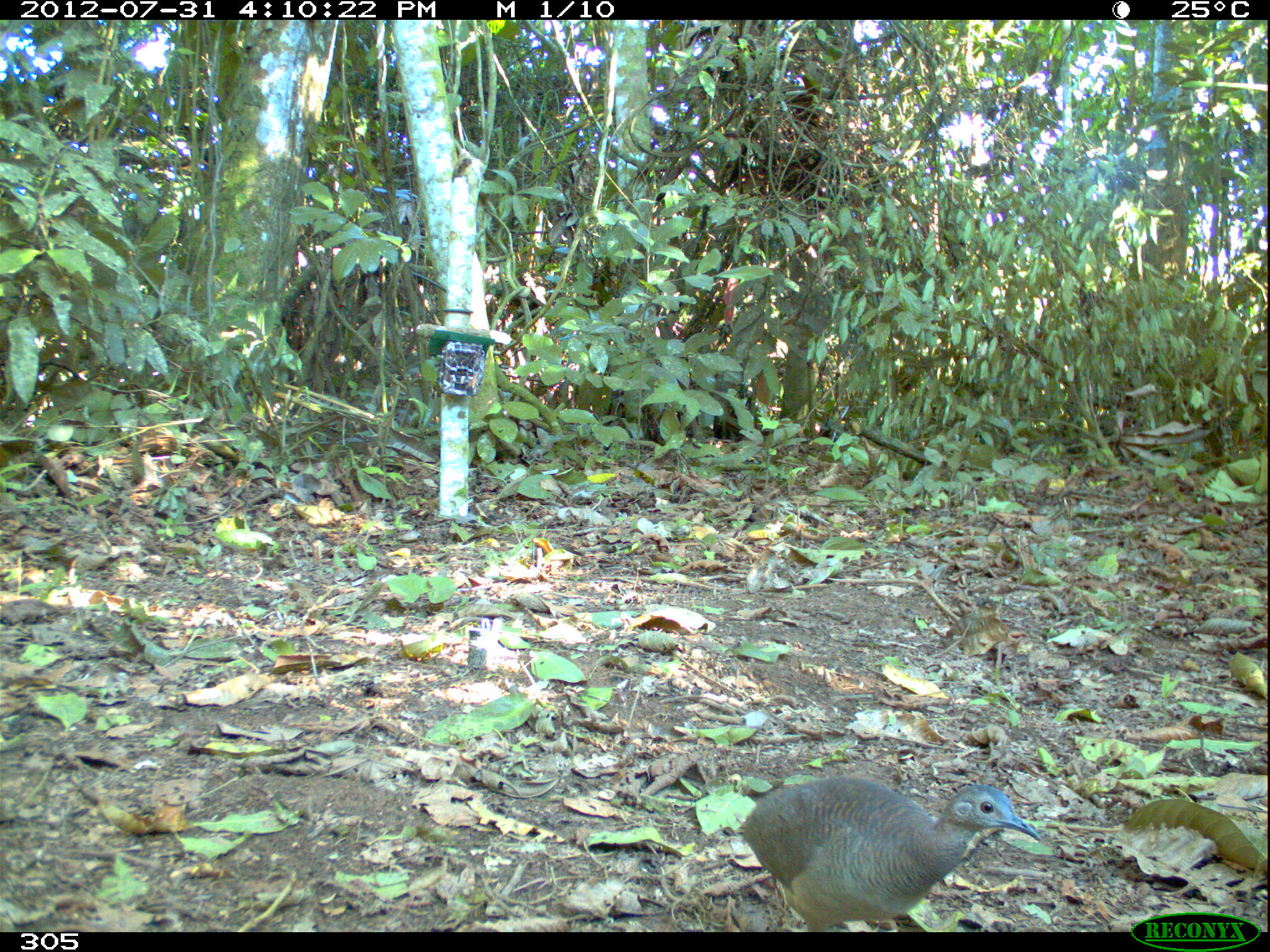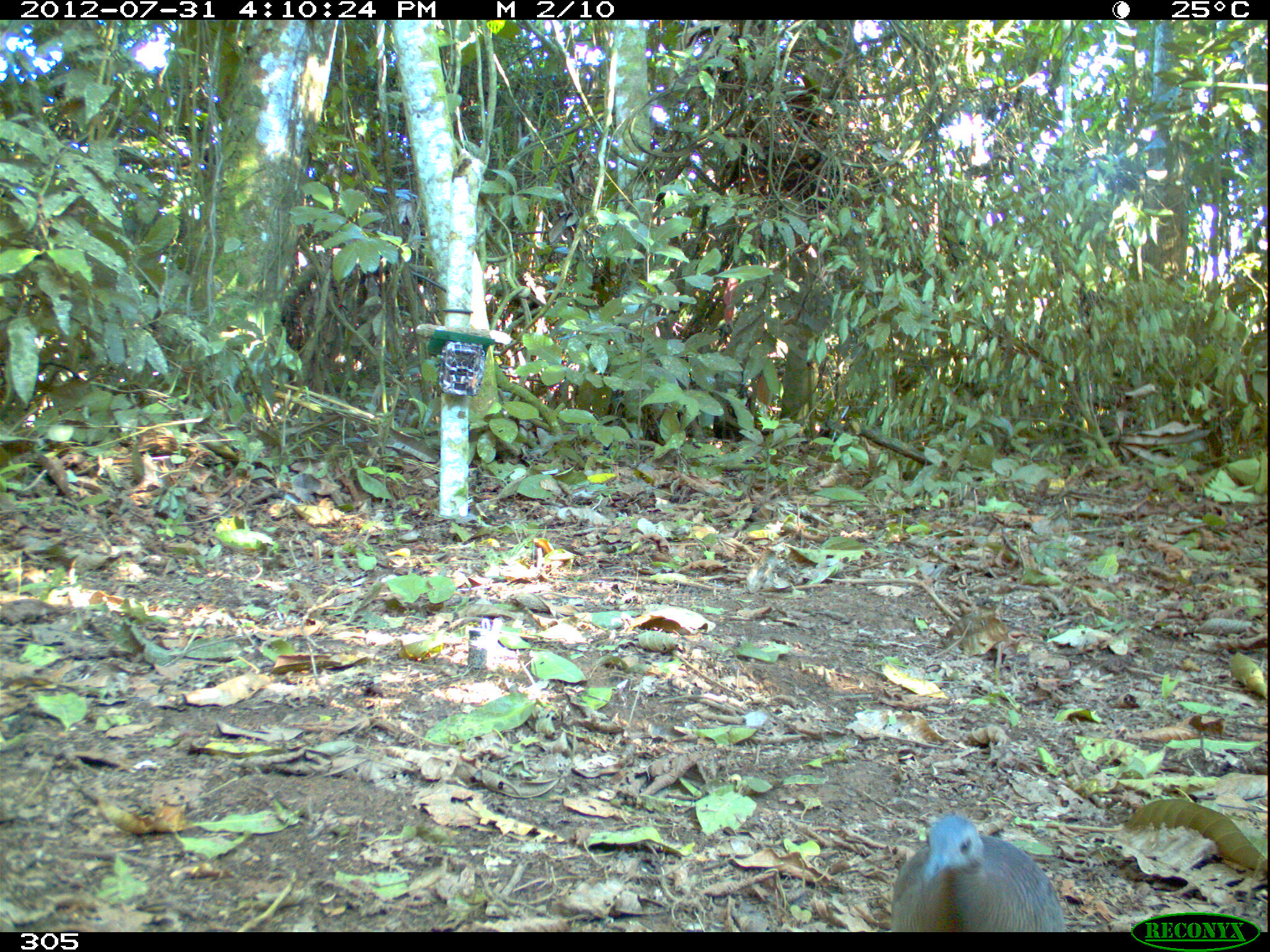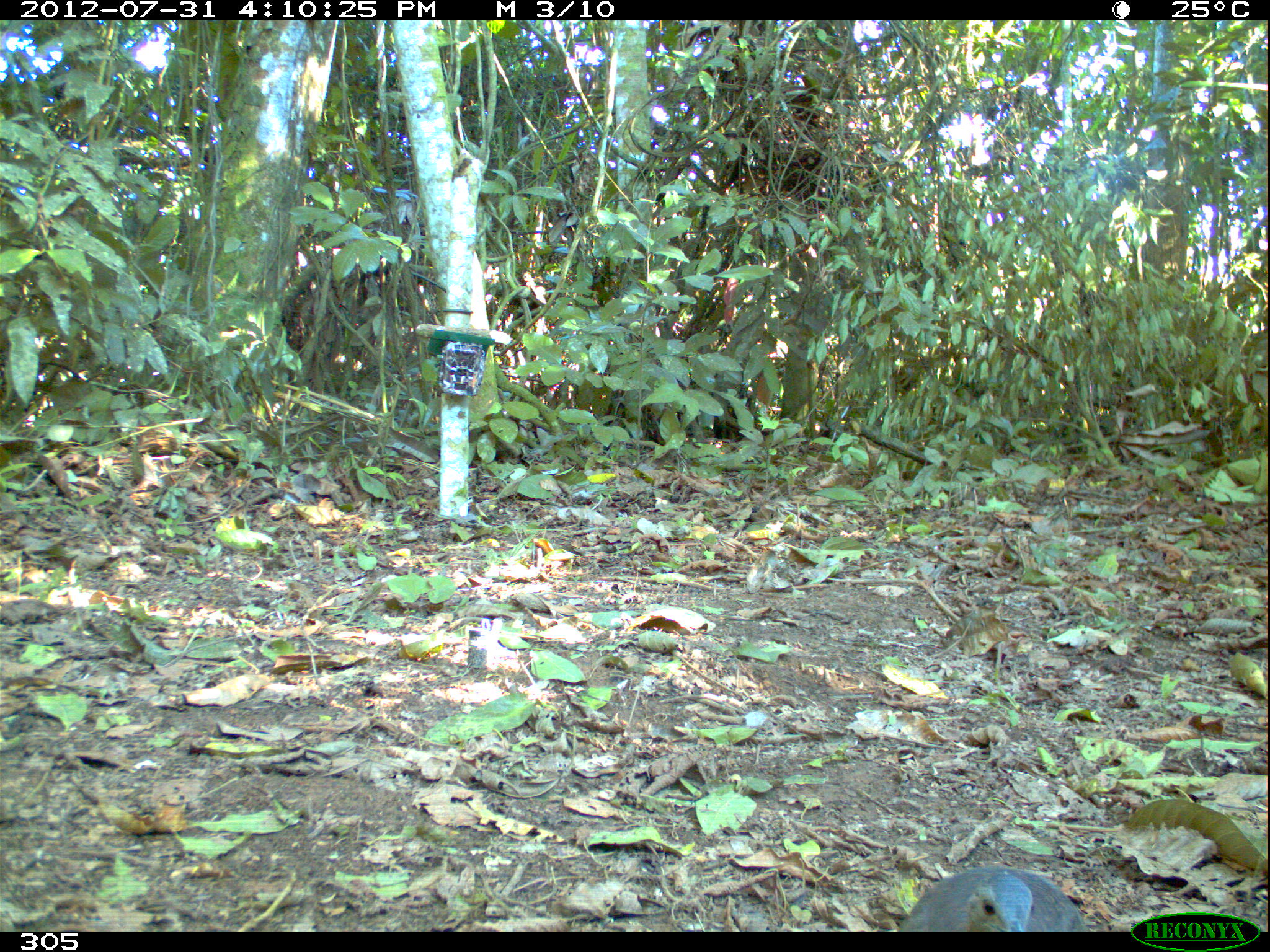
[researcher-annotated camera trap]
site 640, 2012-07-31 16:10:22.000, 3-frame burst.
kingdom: Animalia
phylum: Chordata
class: Aves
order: Galliformes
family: Phasianidae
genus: Alectoris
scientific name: Alectoris rufa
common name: red-legged partridge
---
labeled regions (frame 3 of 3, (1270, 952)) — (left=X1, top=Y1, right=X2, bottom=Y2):
alectoris rufa: (left=898, top=864, right=1091, bottom=932)